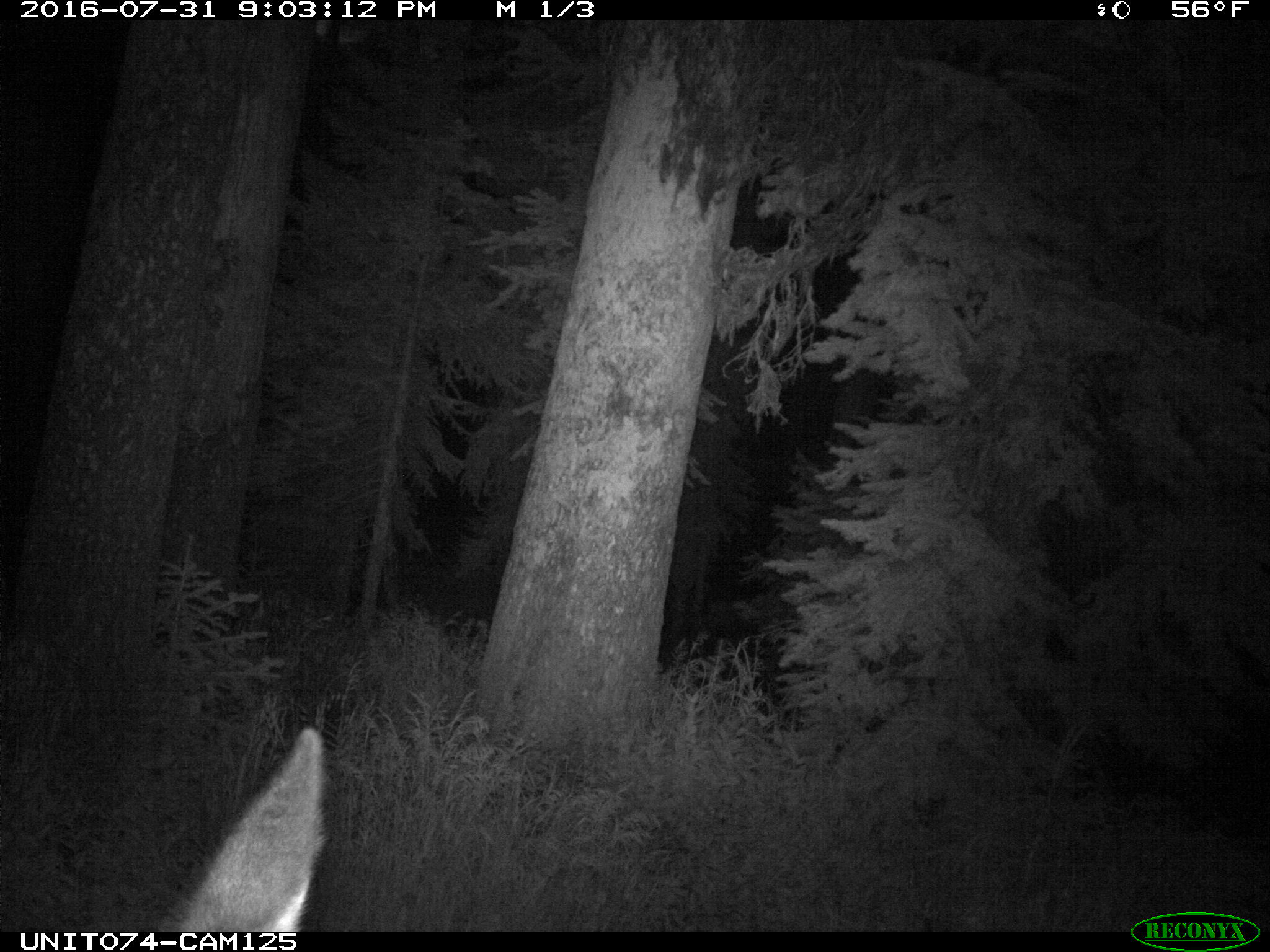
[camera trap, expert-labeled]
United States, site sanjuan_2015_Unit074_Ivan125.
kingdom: Animalia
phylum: Chordata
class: Mammalia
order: Artiodactyla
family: Cervidae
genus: Cervus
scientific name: Cervus elaphus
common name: red deer